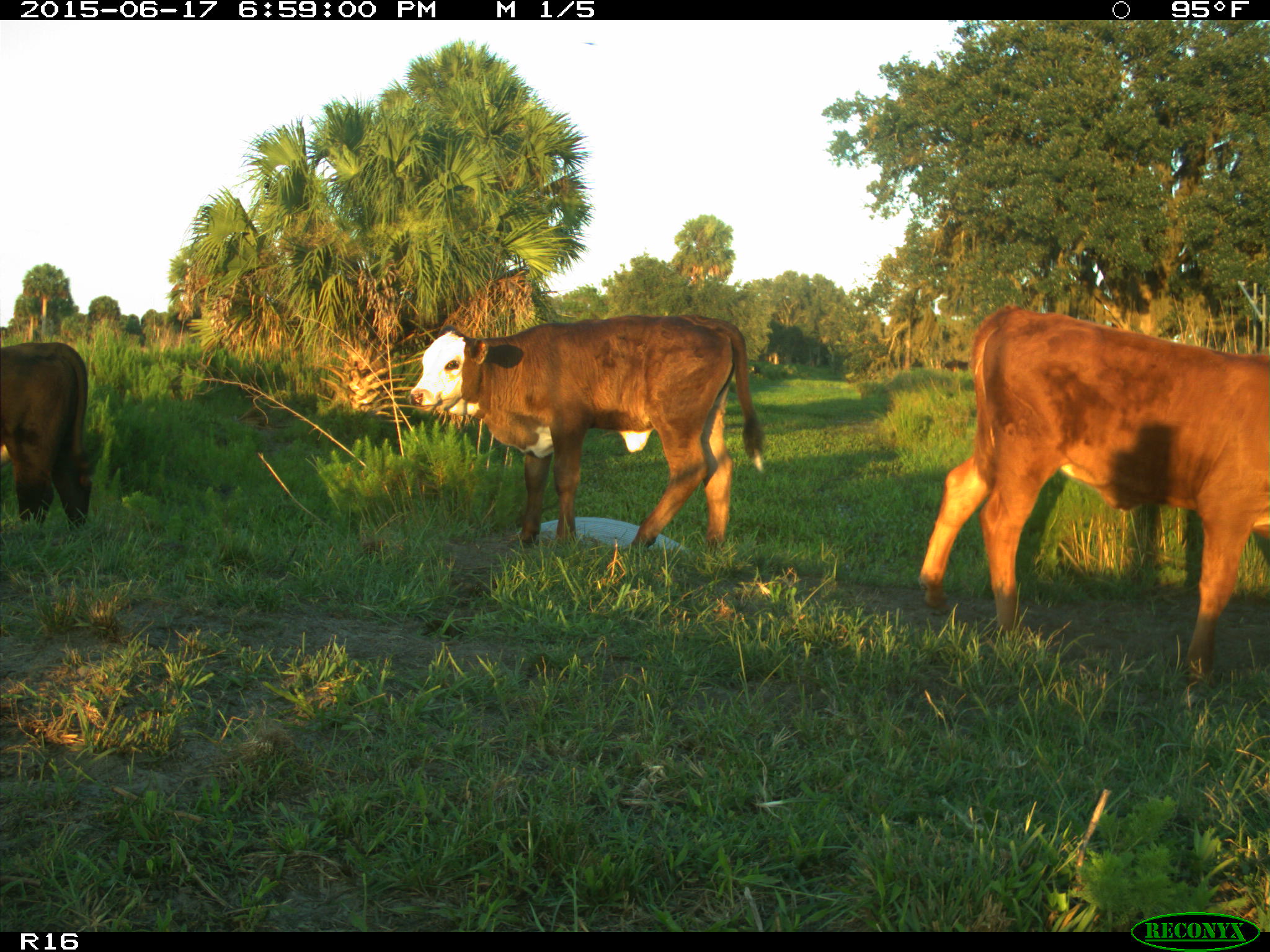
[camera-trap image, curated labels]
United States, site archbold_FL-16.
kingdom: Animalia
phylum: Chordata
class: Mammalia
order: Artiodactyla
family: Bovidae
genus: Bos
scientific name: Bos taurus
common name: domestic cow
Bos taurus (domestic cow).